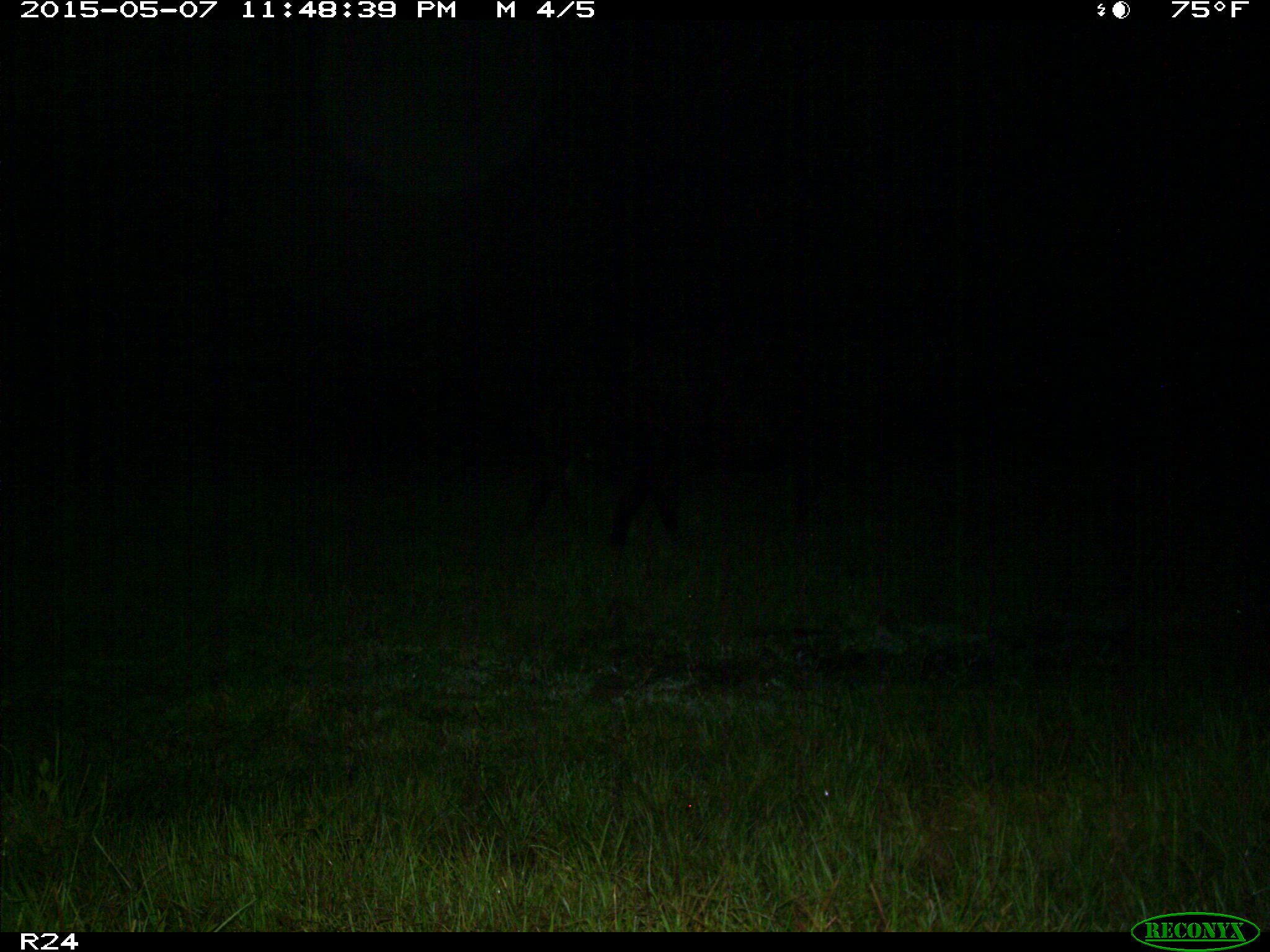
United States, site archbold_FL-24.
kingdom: Animalia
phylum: Chordata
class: Mammalia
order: Artiodactyla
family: Bovidae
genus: Bos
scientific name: Bos taurus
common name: domestic cow